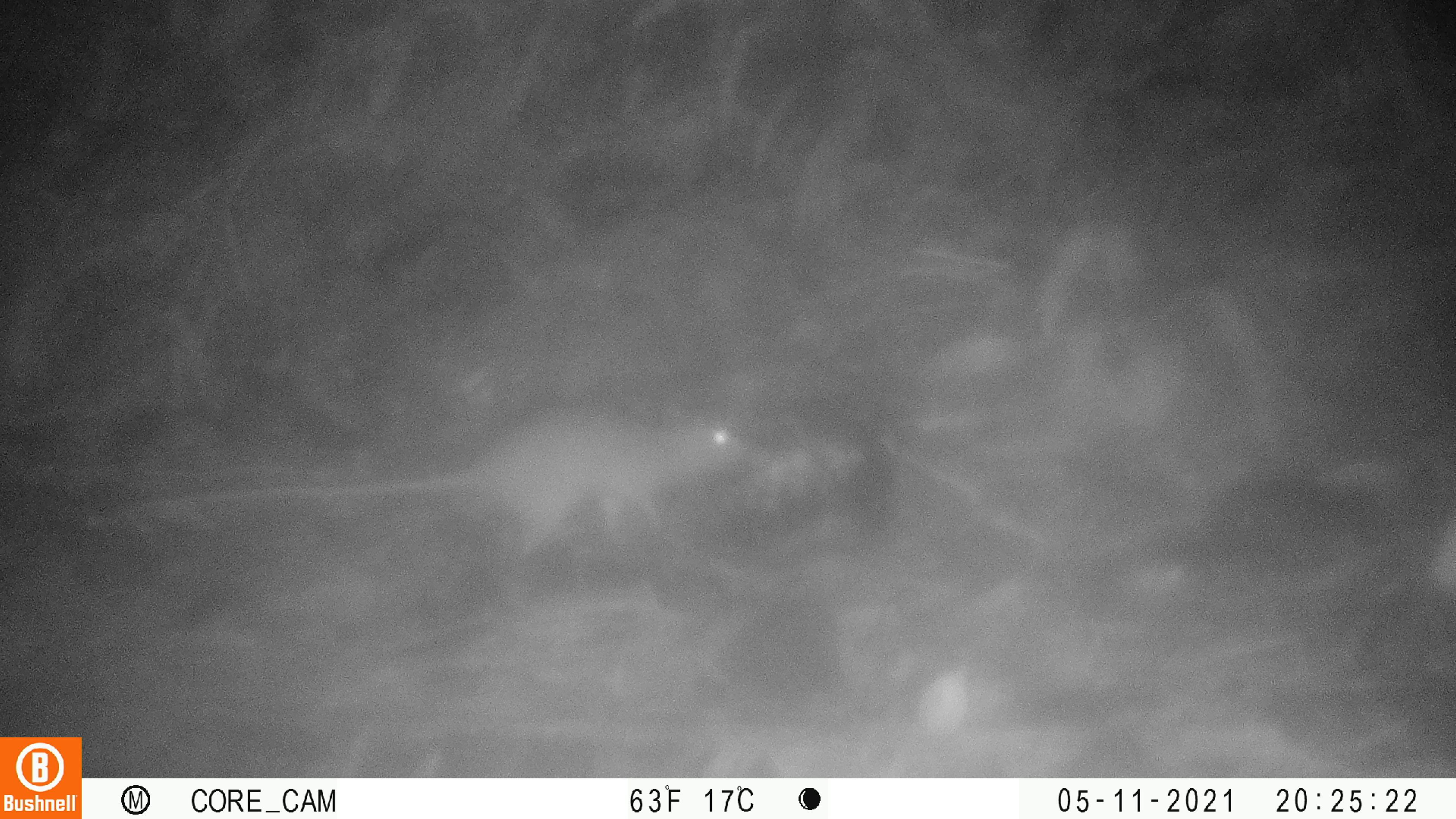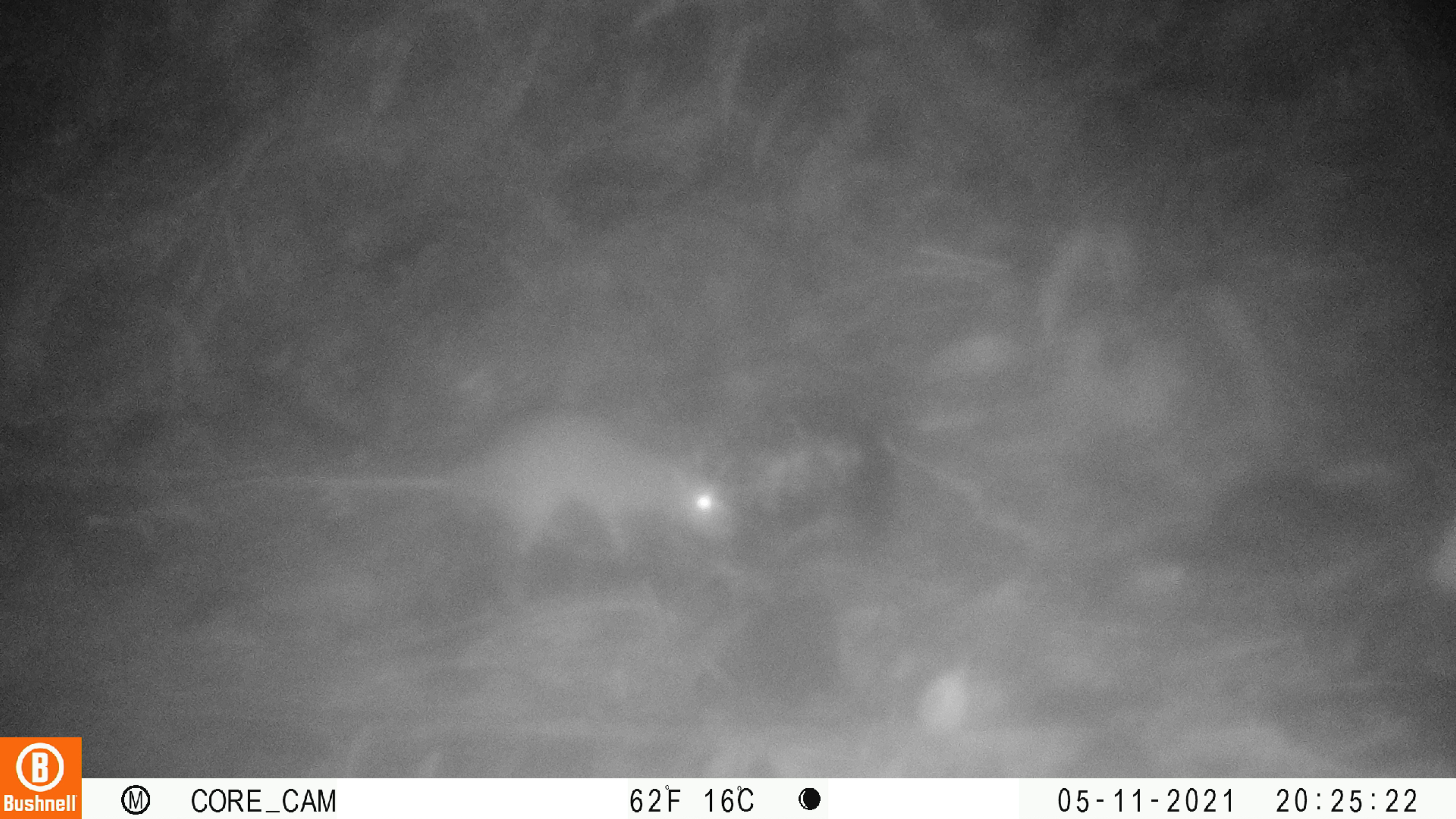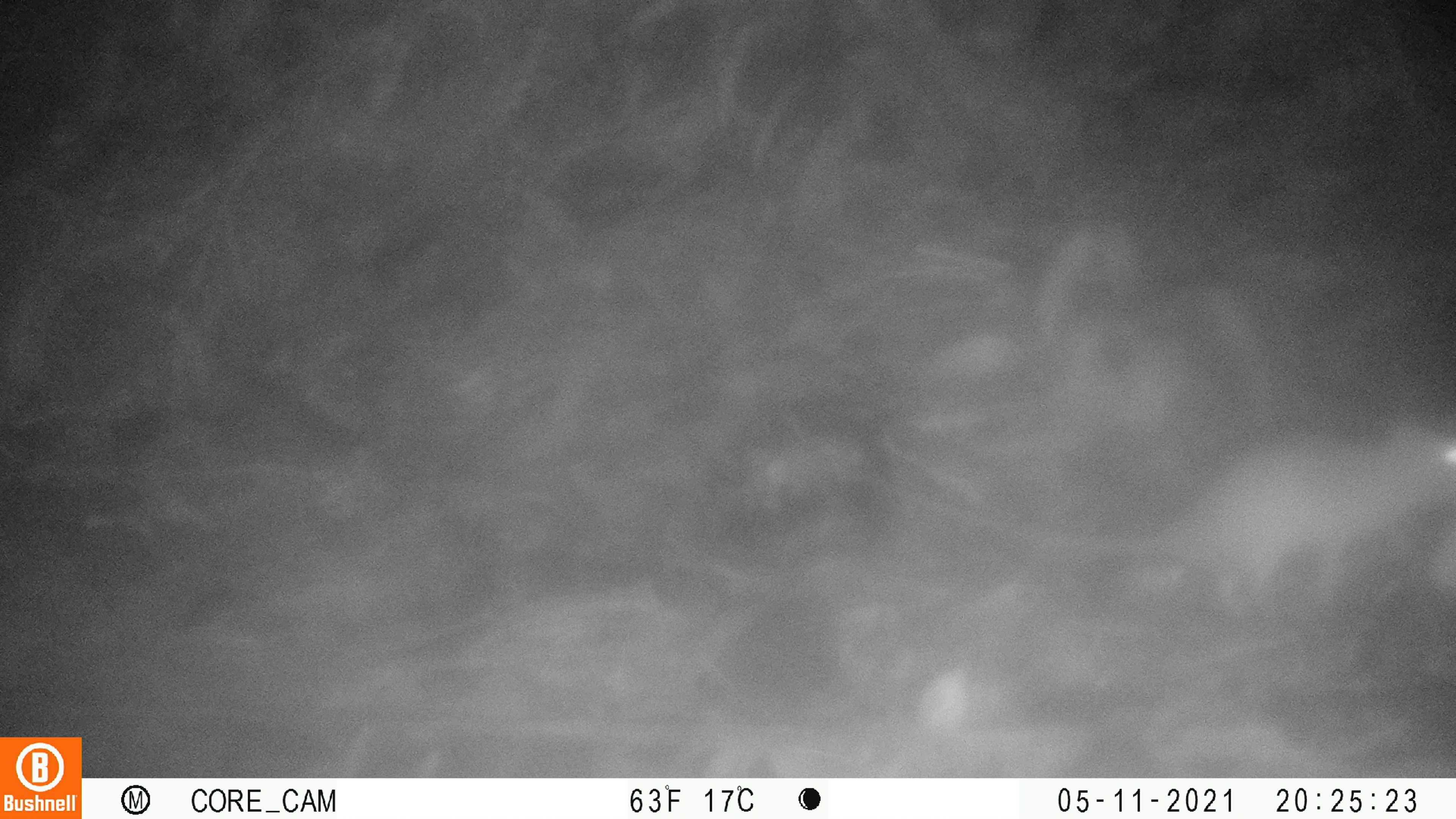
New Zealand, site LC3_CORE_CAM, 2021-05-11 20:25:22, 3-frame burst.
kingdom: Animalia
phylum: Chordata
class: Mammalia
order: Rodentia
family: Muridae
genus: Rattus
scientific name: Rattus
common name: rat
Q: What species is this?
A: Rat (Rattus).